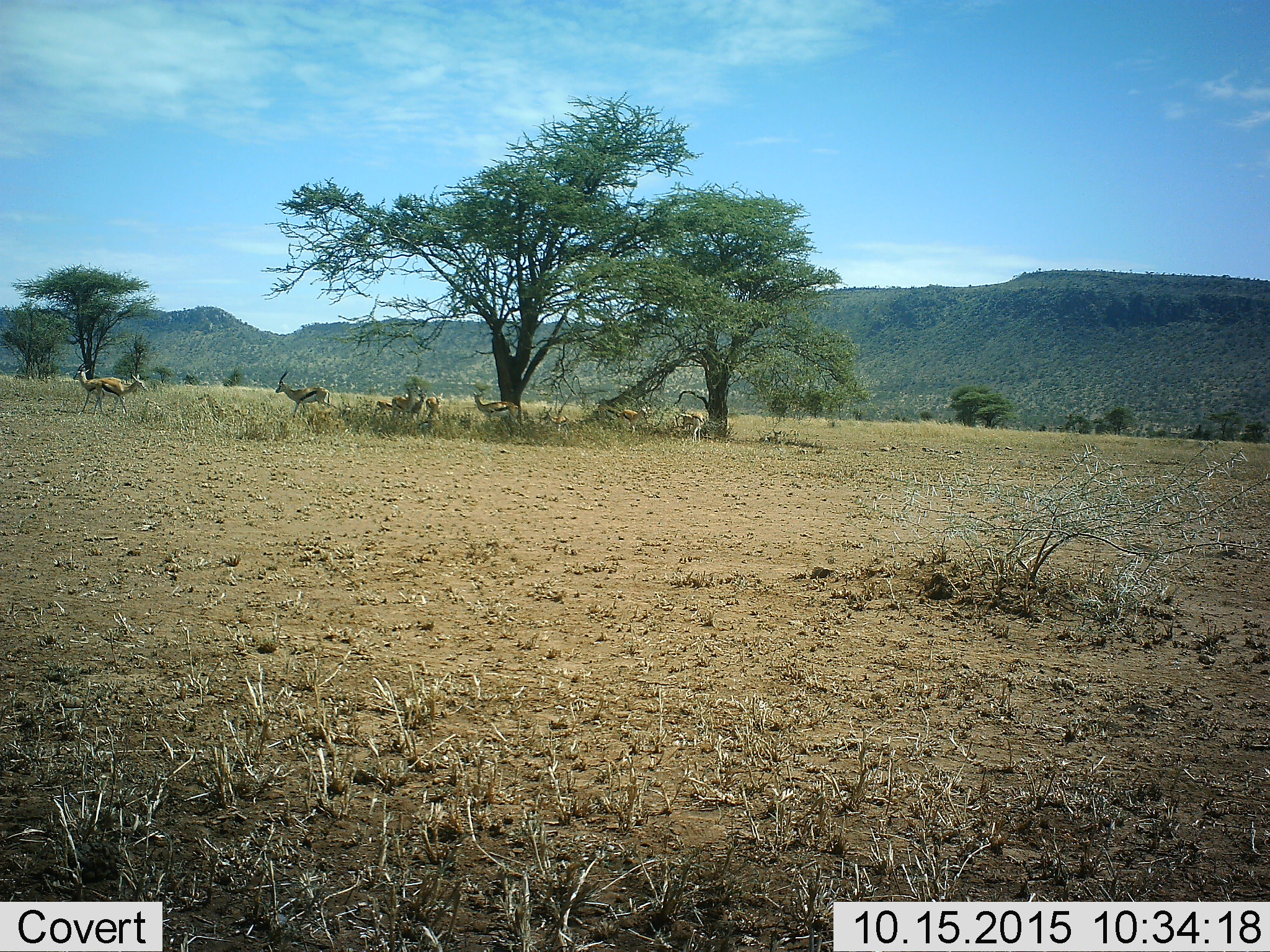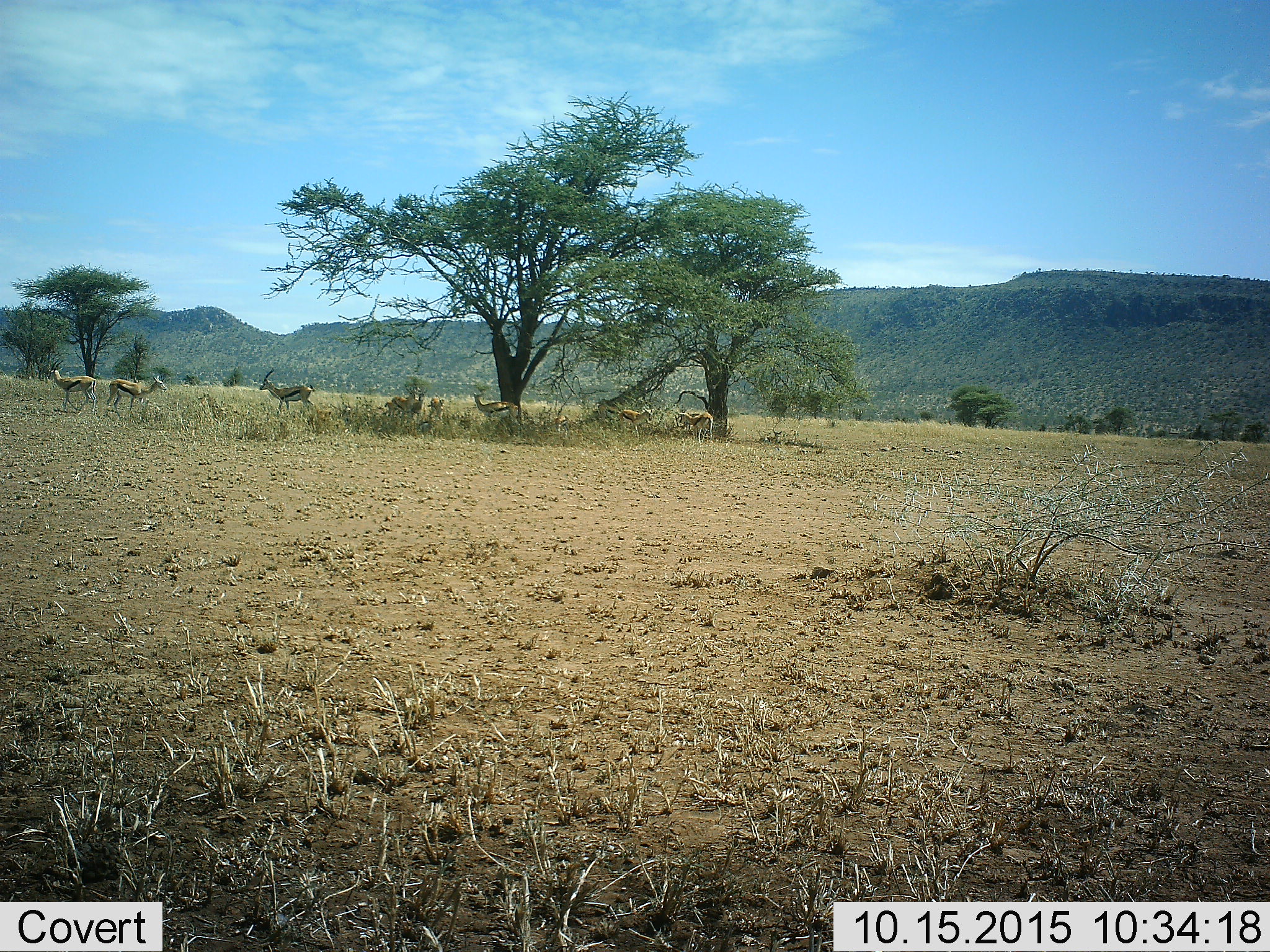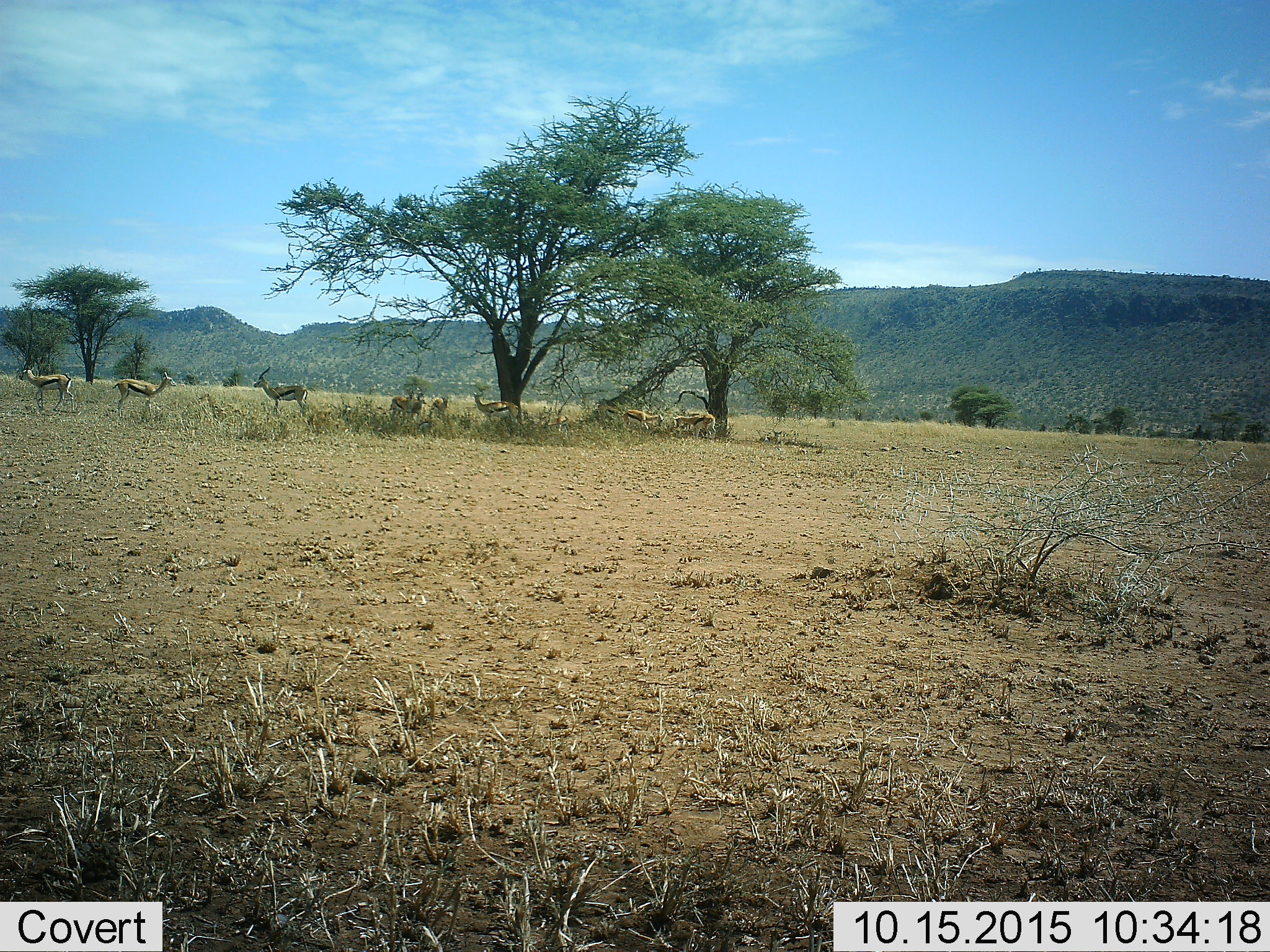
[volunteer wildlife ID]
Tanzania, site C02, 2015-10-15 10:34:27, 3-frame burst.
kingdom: Animalia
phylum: Chordata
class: Mammalia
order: Artiodactyla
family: Bovidae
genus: Eudorcas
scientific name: Eudorcas thomsonii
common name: thomson's gazelle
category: gazellethomsons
Gazellethomsons (thomson's gazelle) (Eudorcas thomsonii), count 11-50. Behavior (volunteer vote fractions): standing 76%, resting 35%, moving 59%, interacting 6%. Young present (vote fraction): 71%. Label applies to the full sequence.